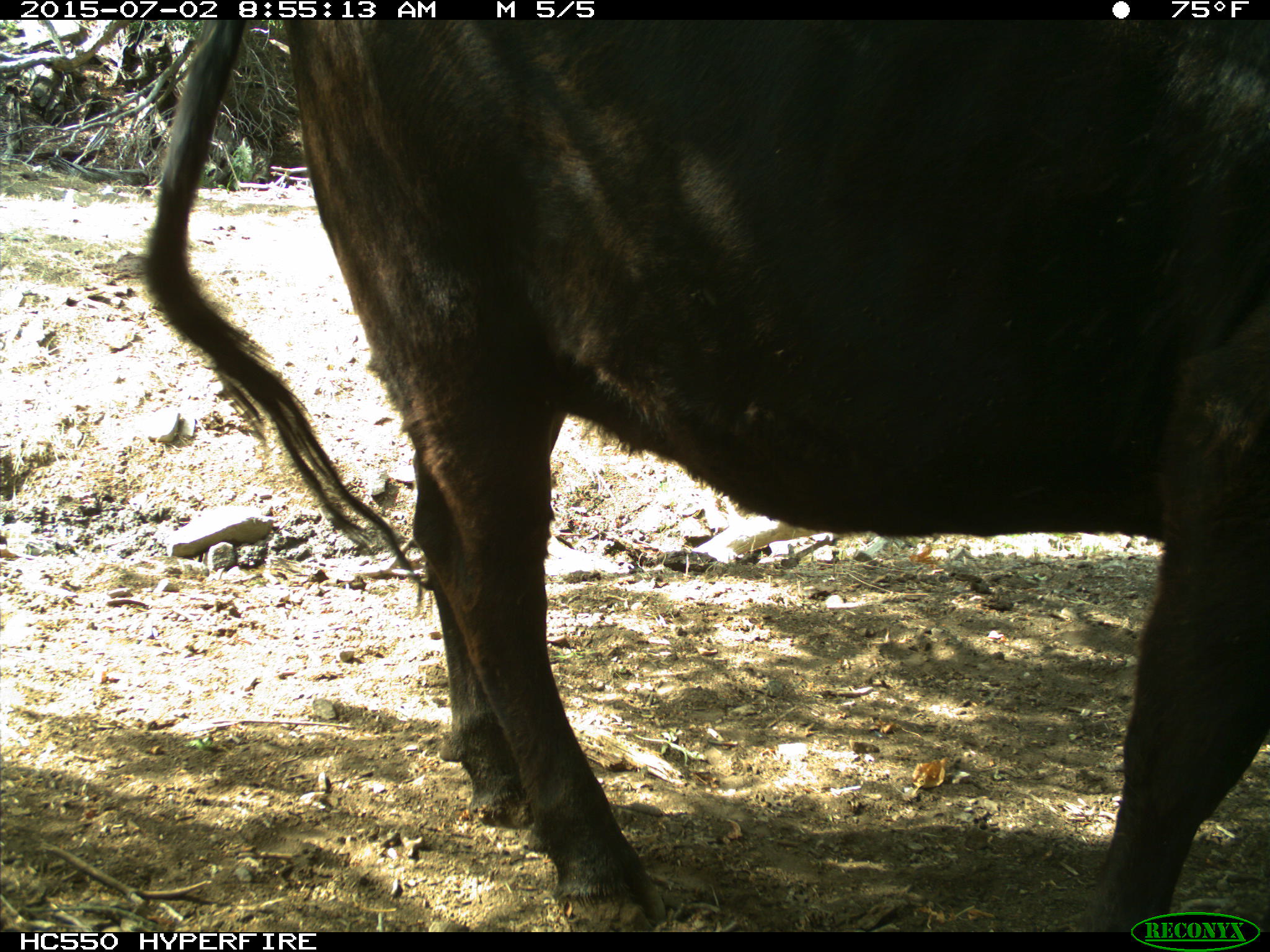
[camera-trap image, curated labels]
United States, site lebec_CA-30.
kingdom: Animalia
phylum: Chordata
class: Mammalia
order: Artiodactyla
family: Bovidae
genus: Bos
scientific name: Bos taurus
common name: domestic cow